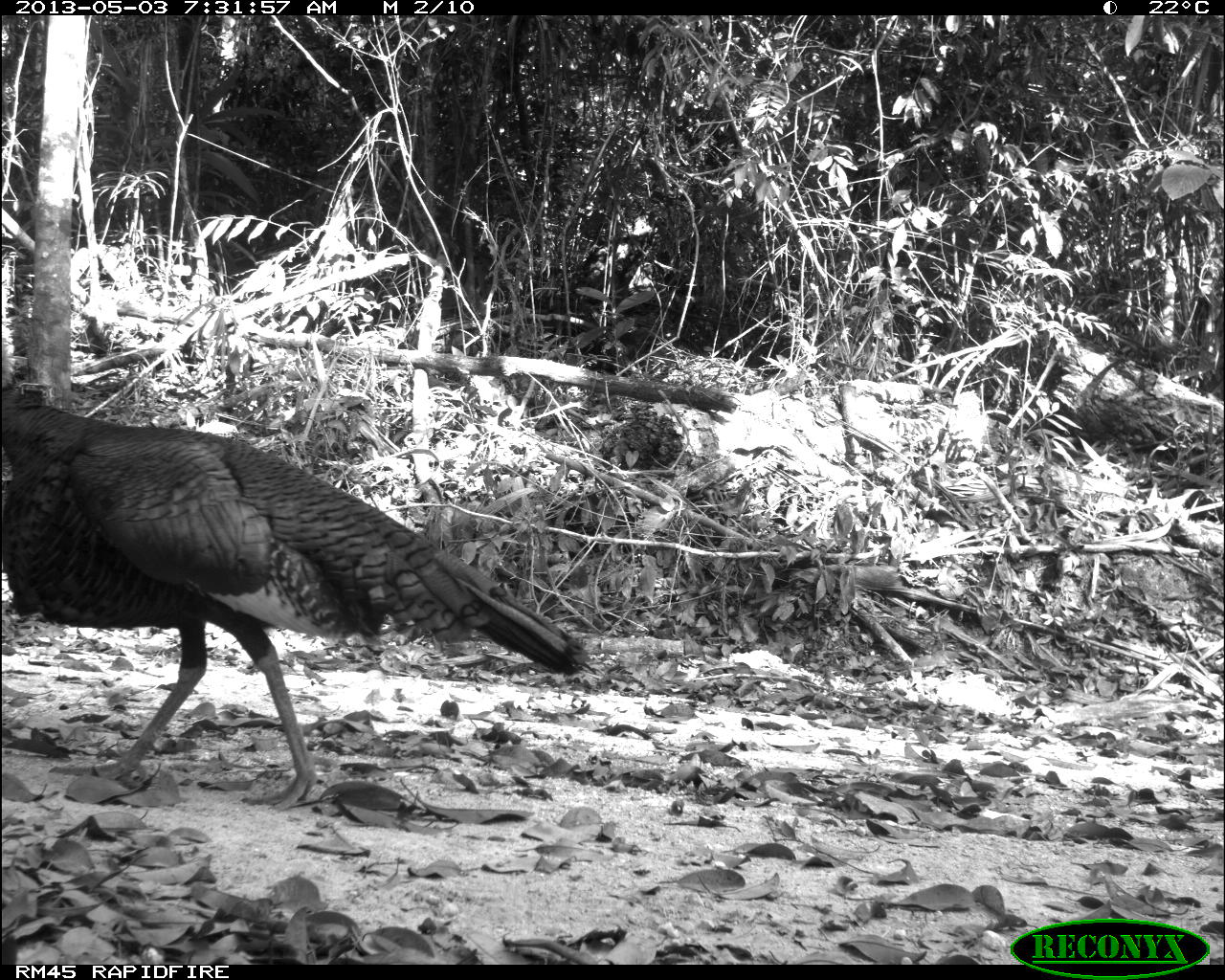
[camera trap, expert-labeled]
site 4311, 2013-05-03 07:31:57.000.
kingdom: Animalia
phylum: Chordata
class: Aves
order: Galliformes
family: Phasianidae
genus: Meleagris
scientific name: Meleagris ocellata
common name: ocellated turkey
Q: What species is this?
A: Meleagris ocellata (ocellated turkey).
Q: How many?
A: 1.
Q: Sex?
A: Male.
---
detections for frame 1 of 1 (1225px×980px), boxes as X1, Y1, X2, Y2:
meleagris ocellata: 0, 340, 589, 811